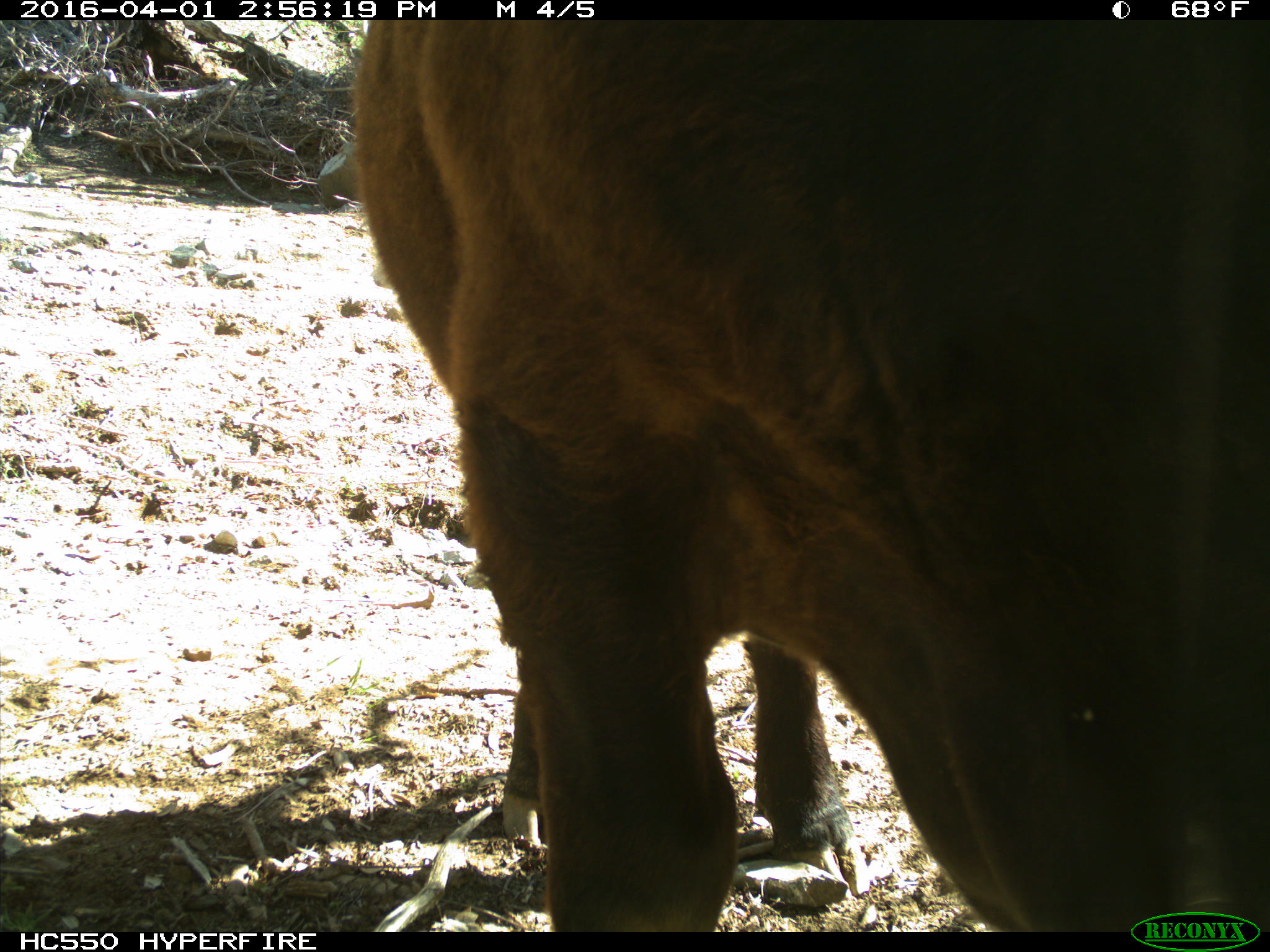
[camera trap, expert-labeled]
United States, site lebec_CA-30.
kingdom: Animalia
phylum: Chordata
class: Mammalia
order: Artiodactyla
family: Bovidae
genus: Bos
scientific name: Bos taurus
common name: domestic cow